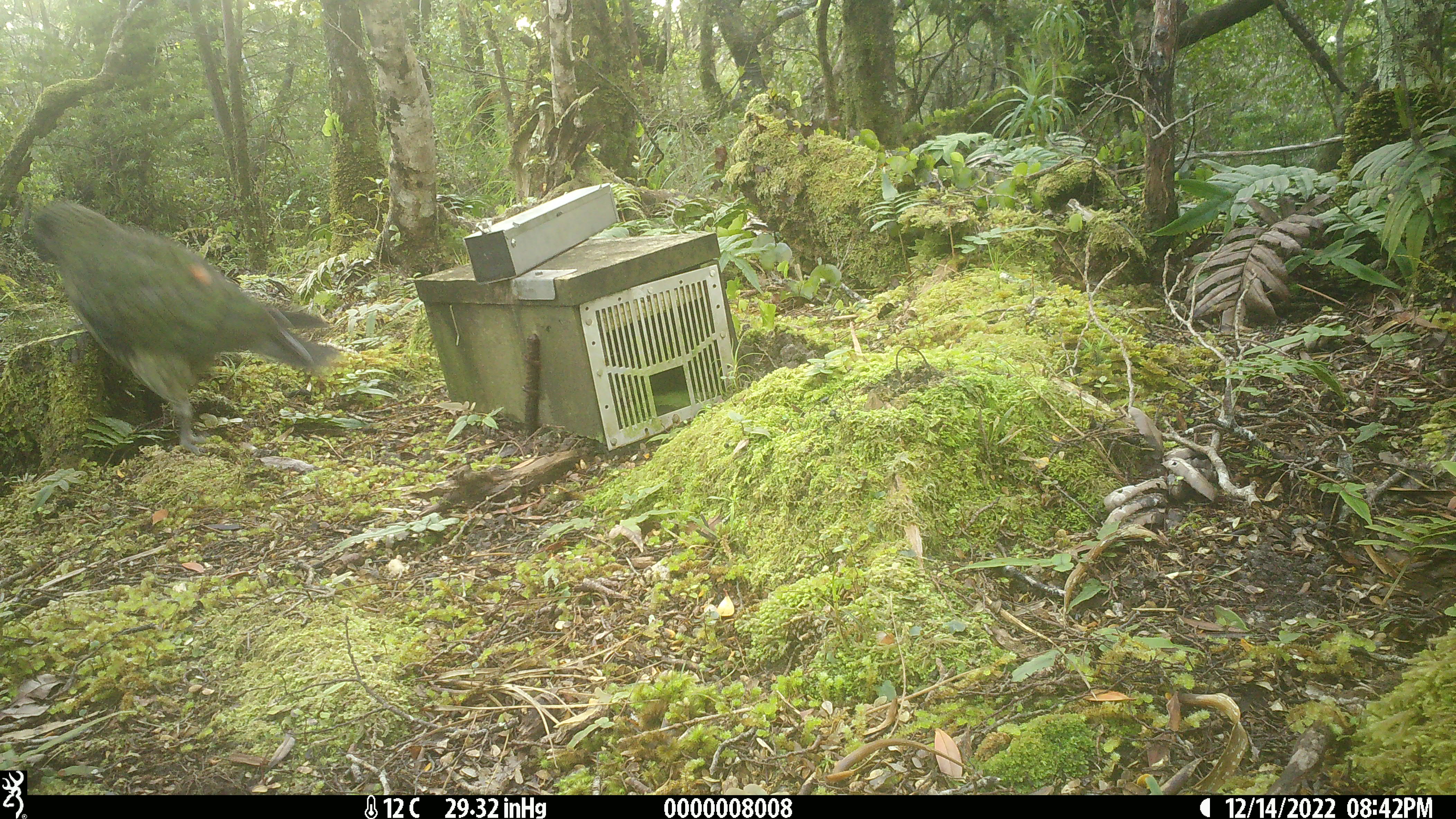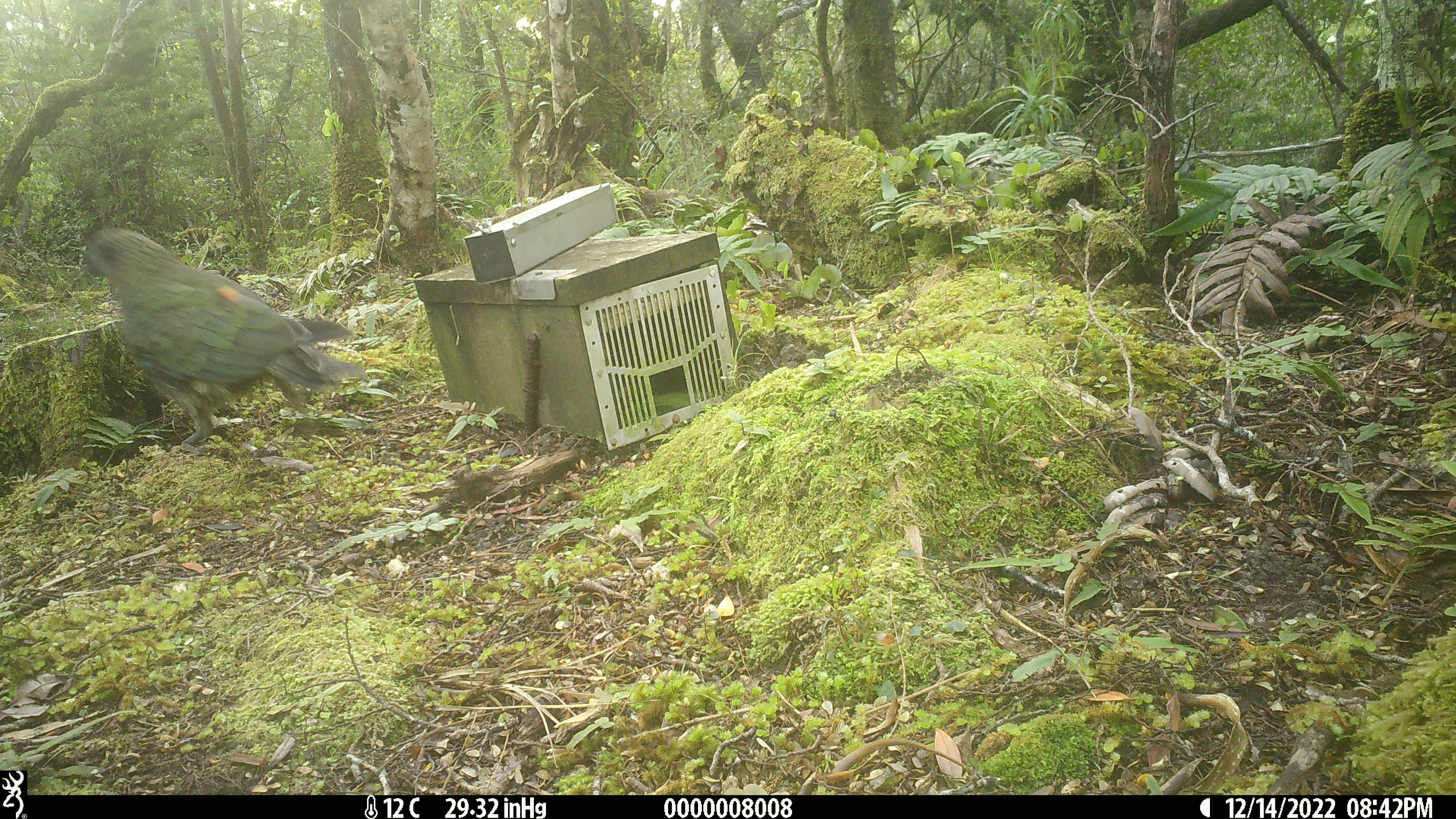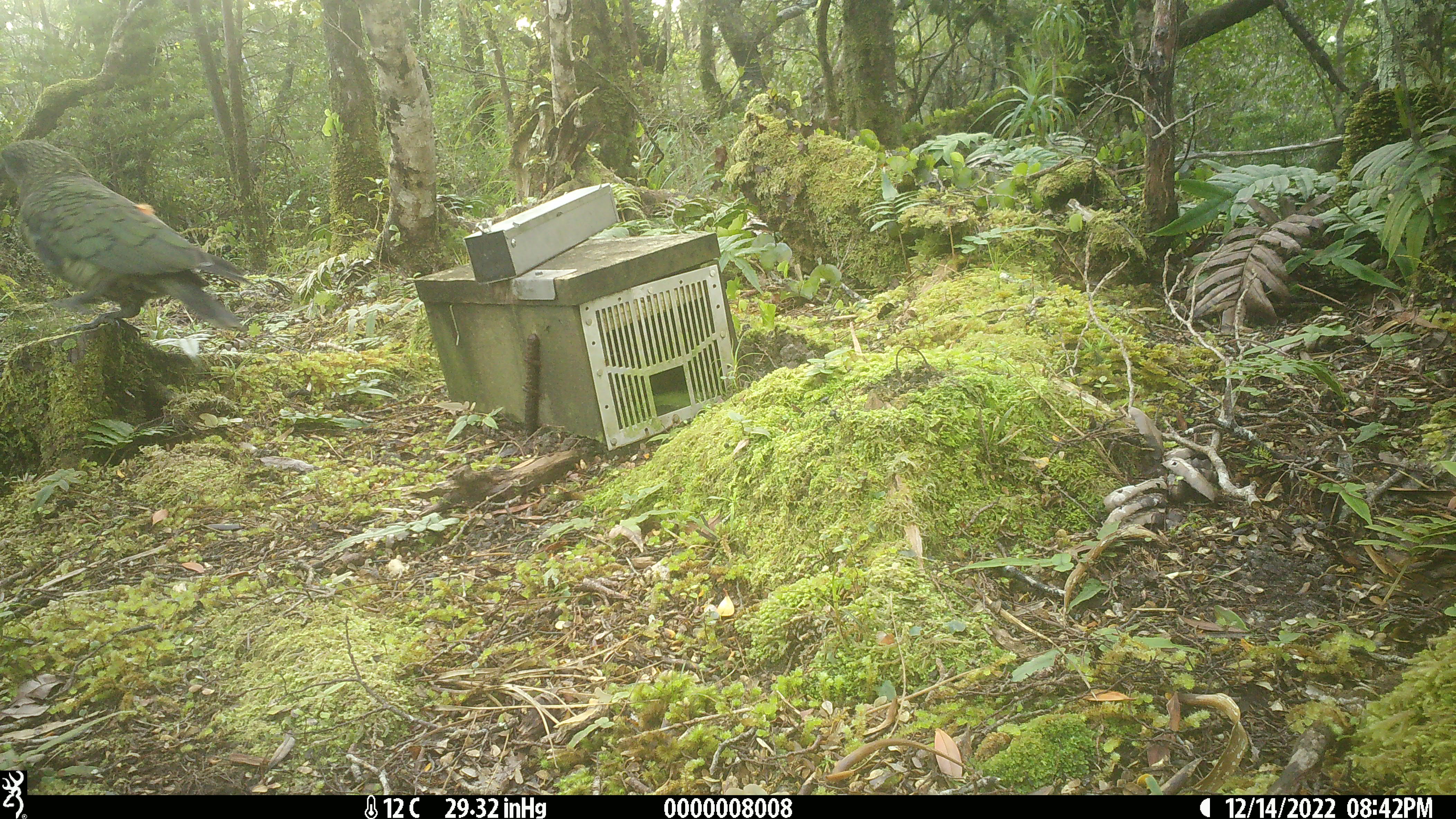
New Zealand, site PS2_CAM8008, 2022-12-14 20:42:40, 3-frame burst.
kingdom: Animalia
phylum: Chordata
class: Aves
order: Psittaciformes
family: Strigopidae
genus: Nestor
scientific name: Nestor notabilis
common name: kea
Kea (Nestor notabilis).